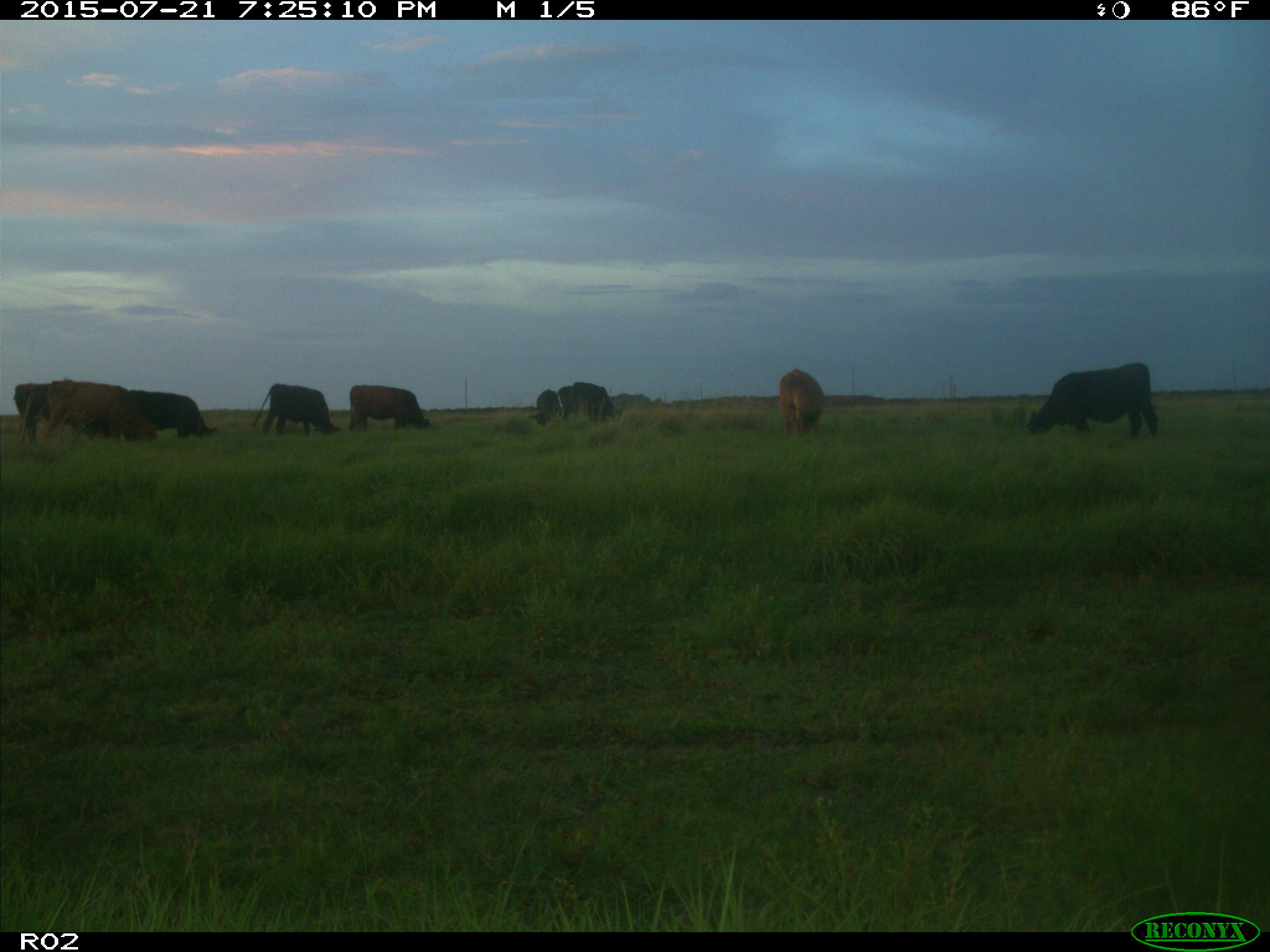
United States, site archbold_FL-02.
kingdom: Animalia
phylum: Chordata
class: Mammalia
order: Artiodactyla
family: Bovidae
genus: Bos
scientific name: Bos taurus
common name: domestic cow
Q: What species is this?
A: Bos taurus (domestic cow).